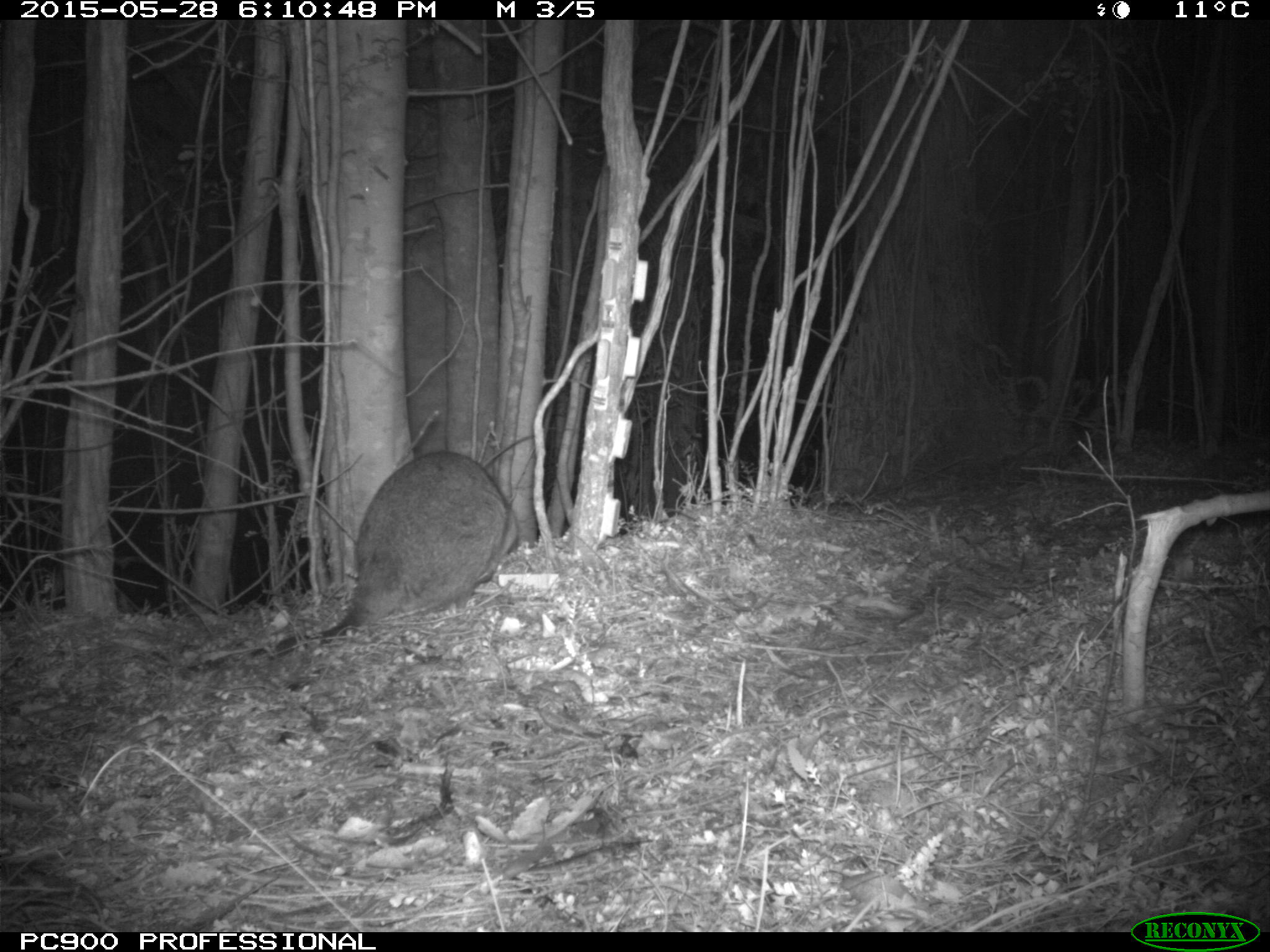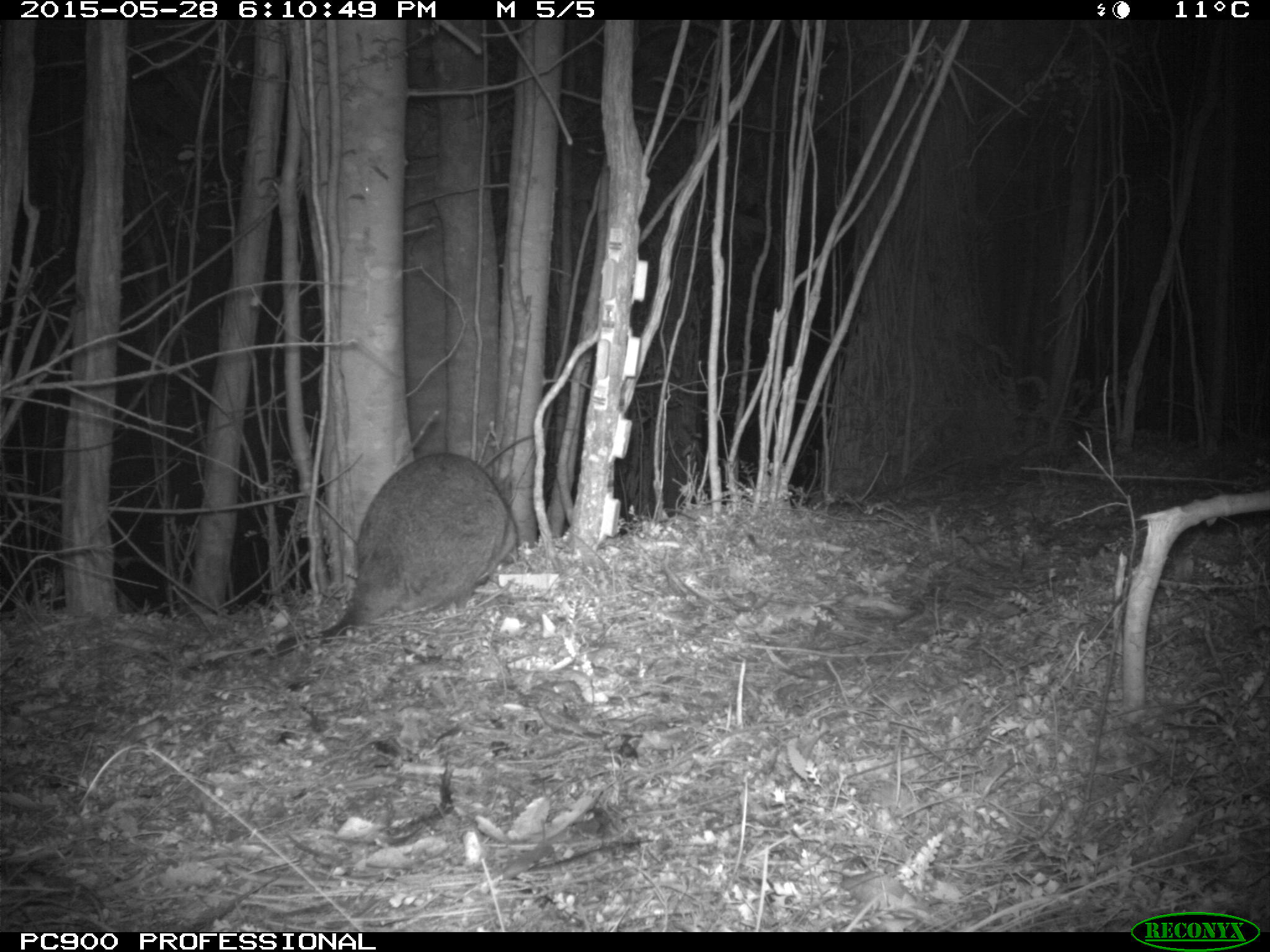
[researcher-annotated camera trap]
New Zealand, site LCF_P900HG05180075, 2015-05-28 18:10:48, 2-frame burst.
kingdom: Animalia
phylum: Chordata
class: Mammalia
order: Diprotodontia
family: Macropodidae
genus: Notamacropus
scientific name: Notamacropus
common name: wallaby